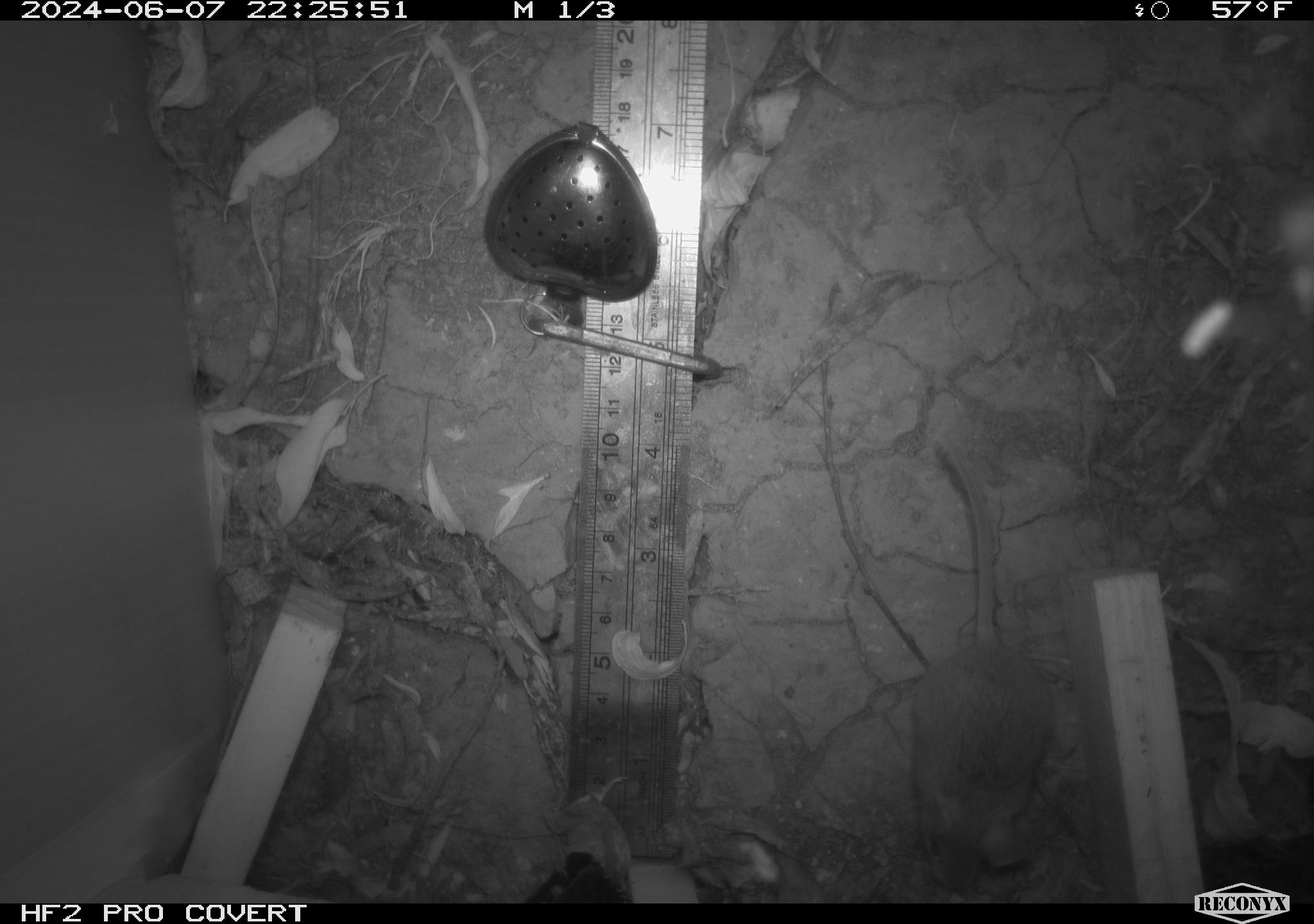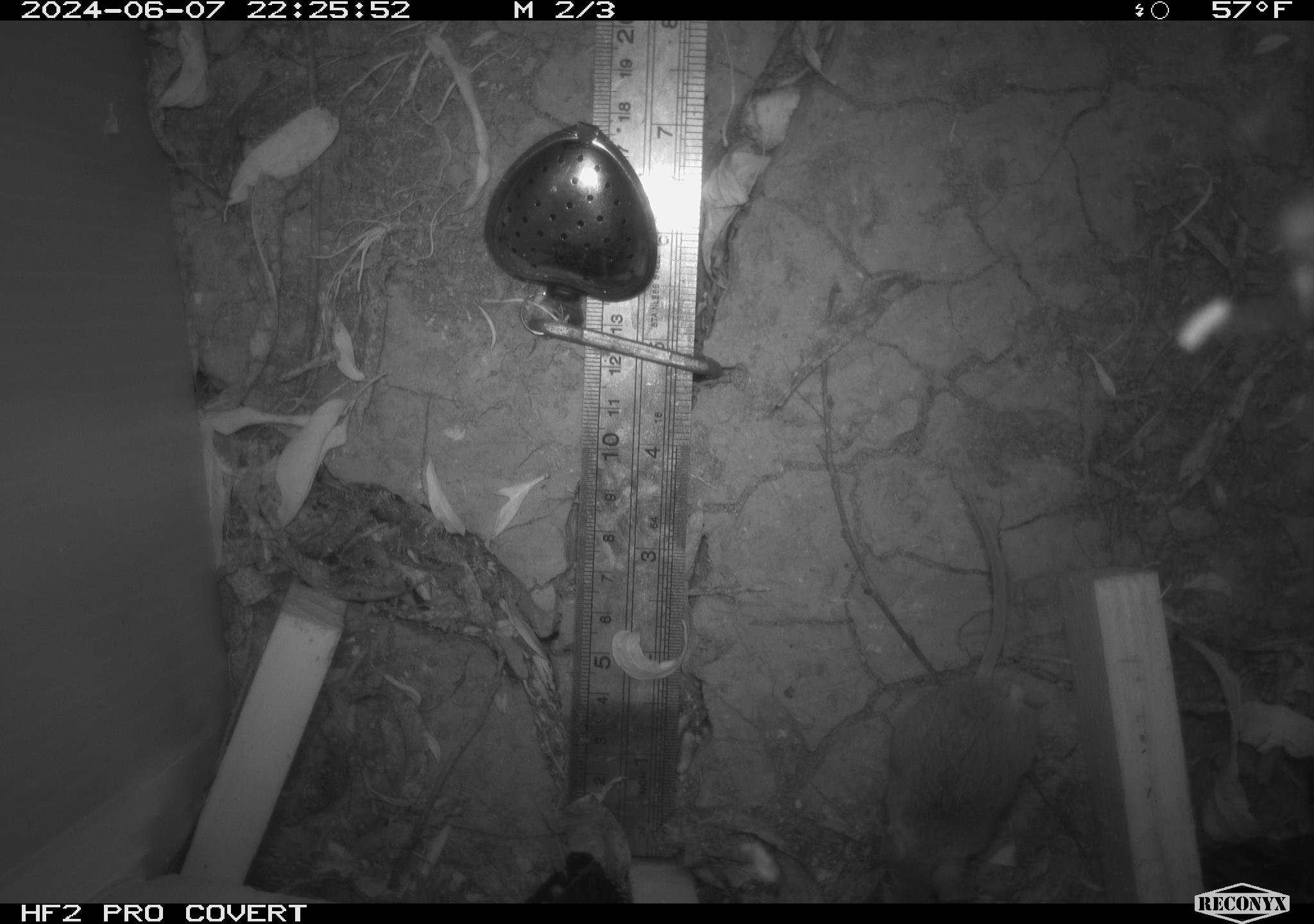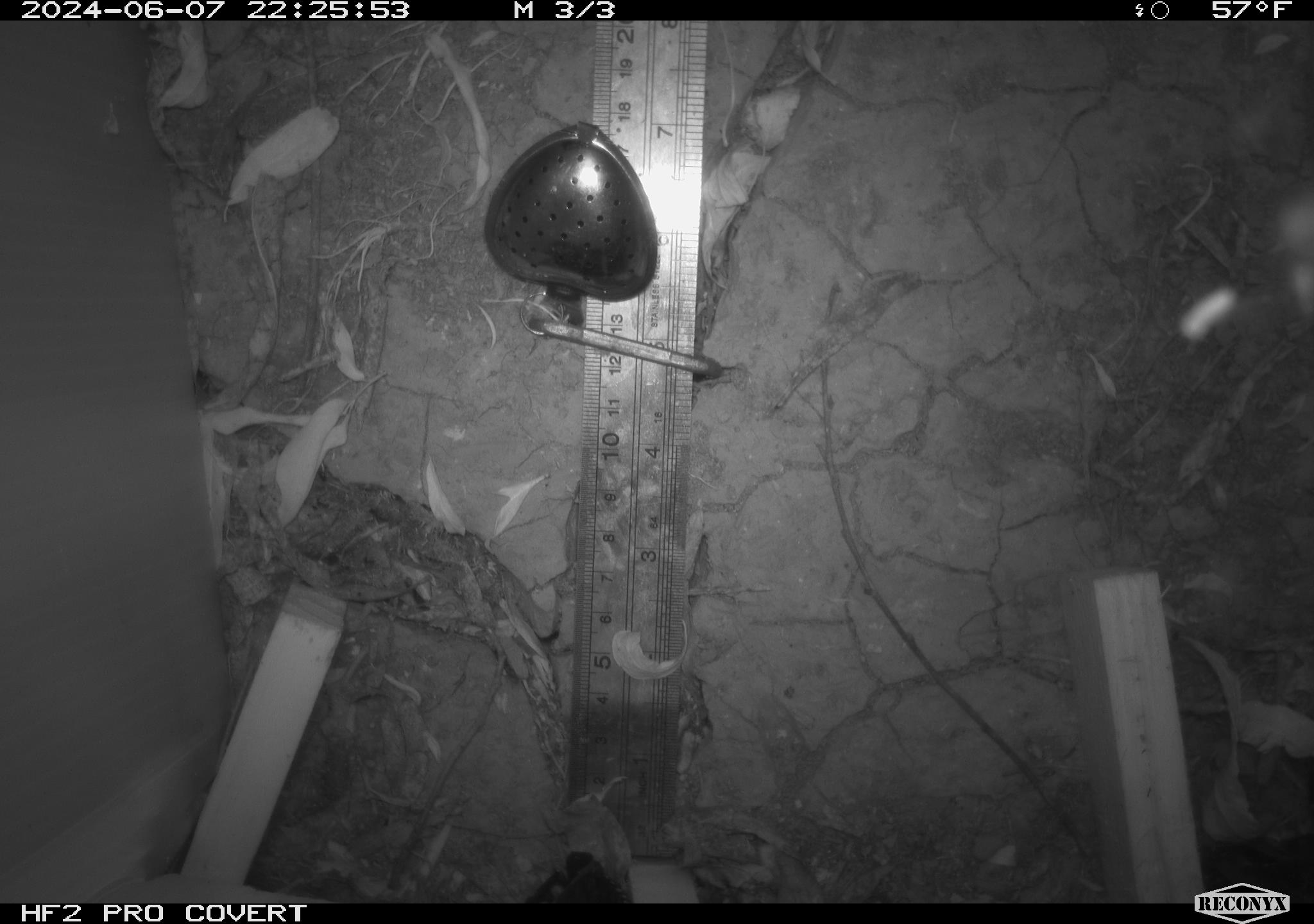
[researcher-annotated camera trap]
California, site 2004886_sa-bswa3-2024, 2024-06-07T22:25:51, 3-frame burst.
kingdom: Animalia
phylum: Chordata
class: Mammalia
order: Rodentia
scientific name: Rodentia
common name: mouse species